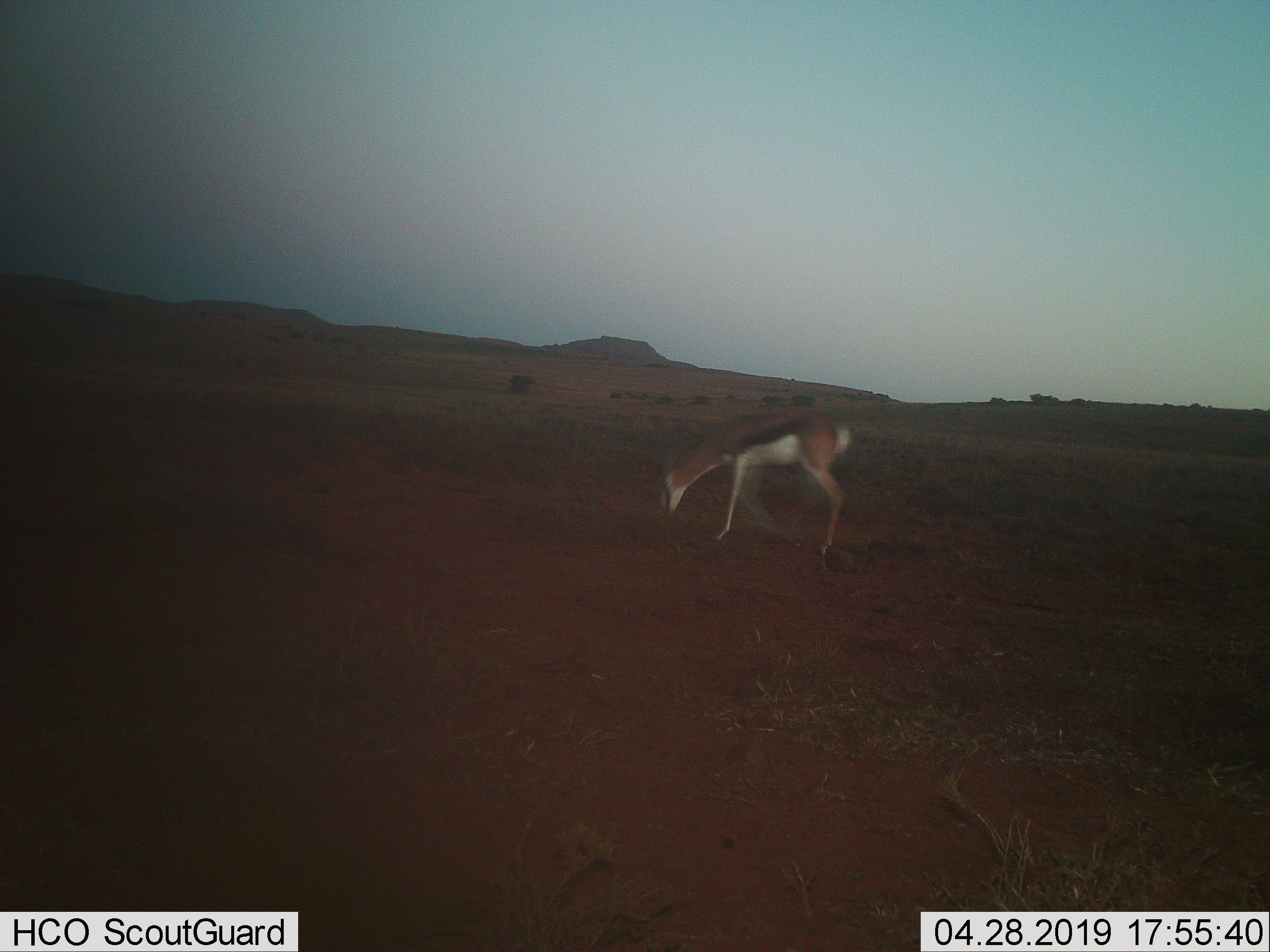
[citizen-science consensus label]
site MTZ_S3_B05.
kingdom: Animalia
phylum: Chordata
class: Mammalia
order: Artiodactyla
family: Bovidae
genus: Antidorcas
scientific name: Antidorcas marsupialis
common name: springbok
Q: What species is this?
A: Springbok (Antidorcas marsupialis).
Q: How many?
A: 1.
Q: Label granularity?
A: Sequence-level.